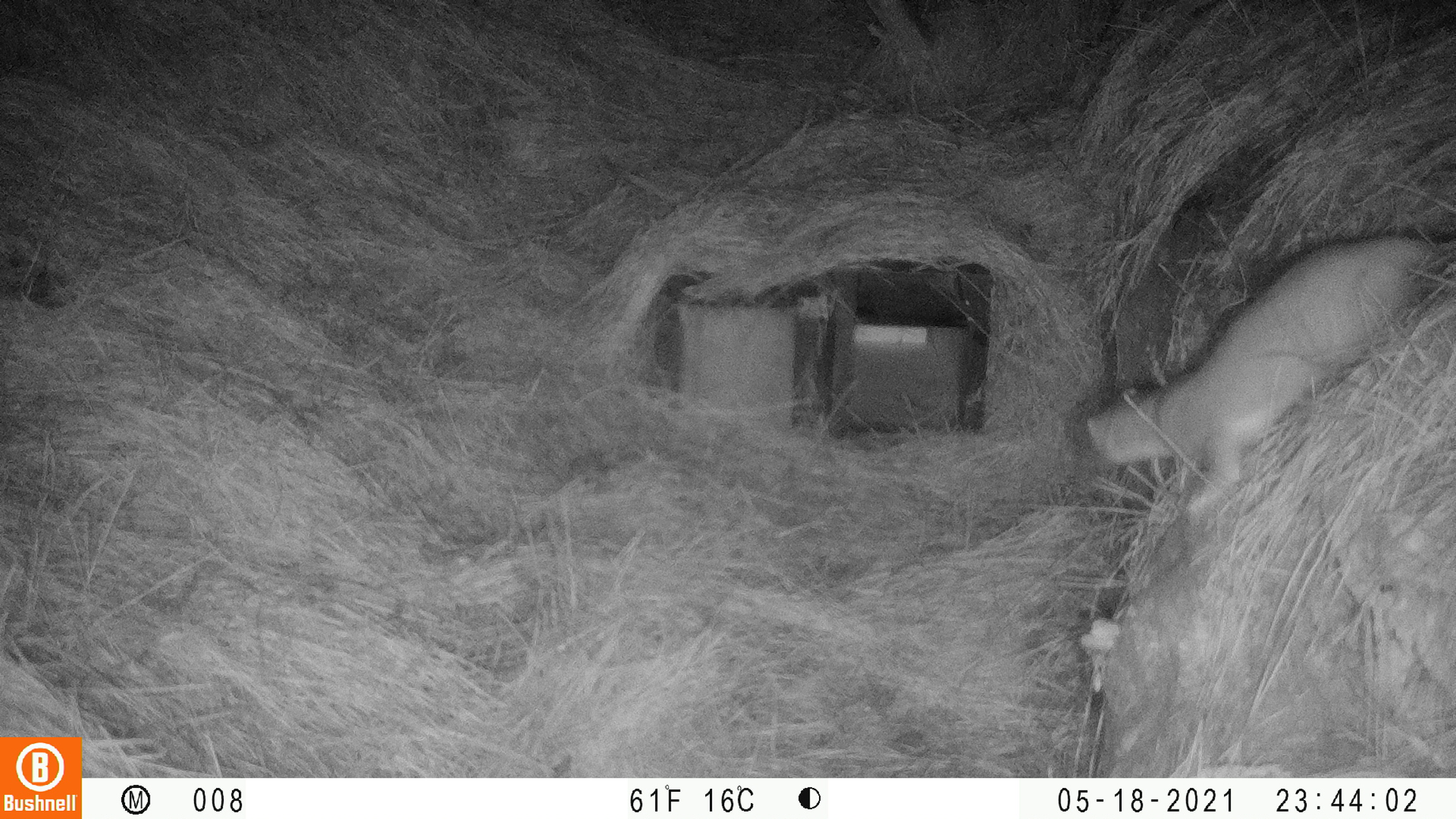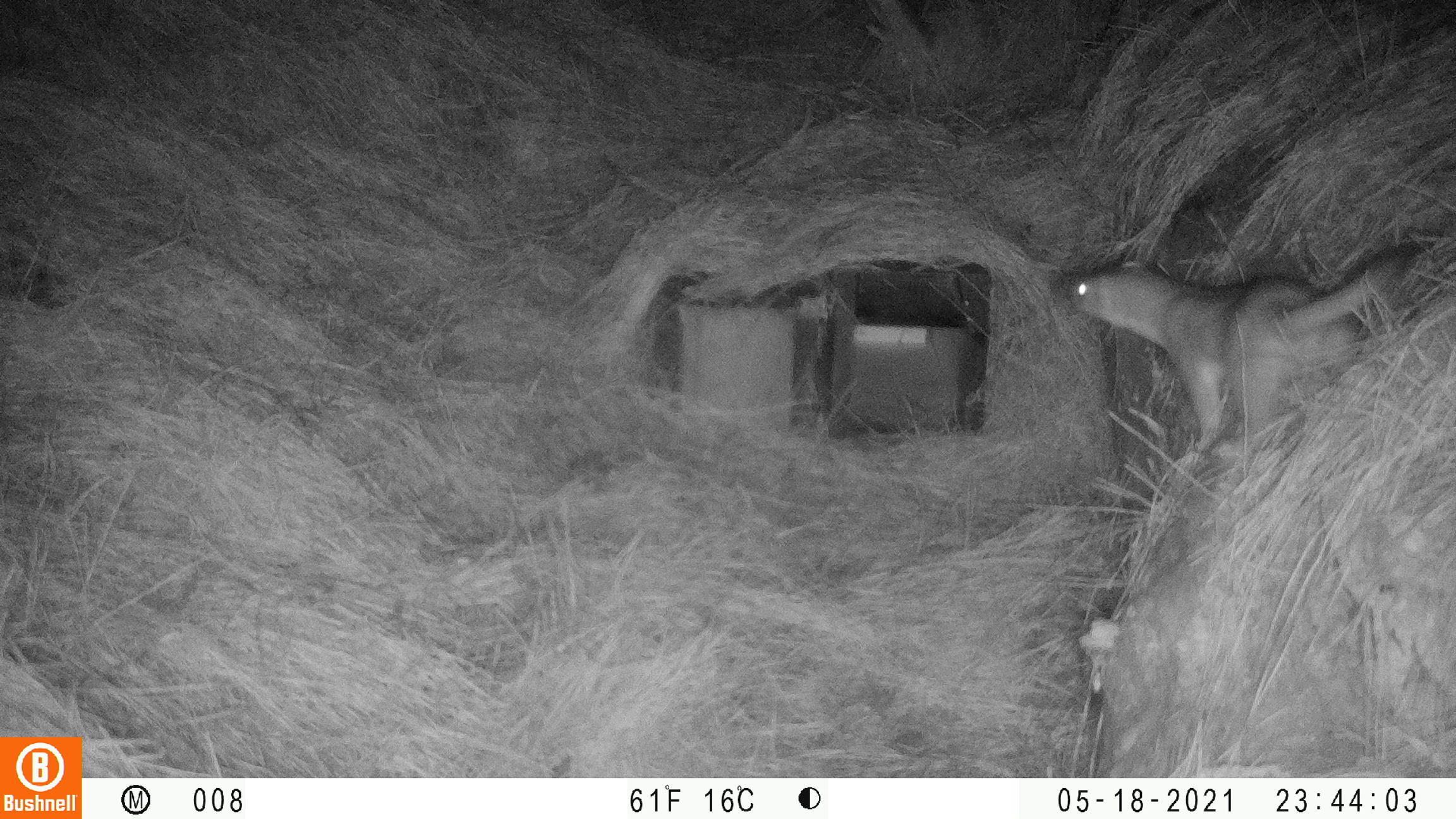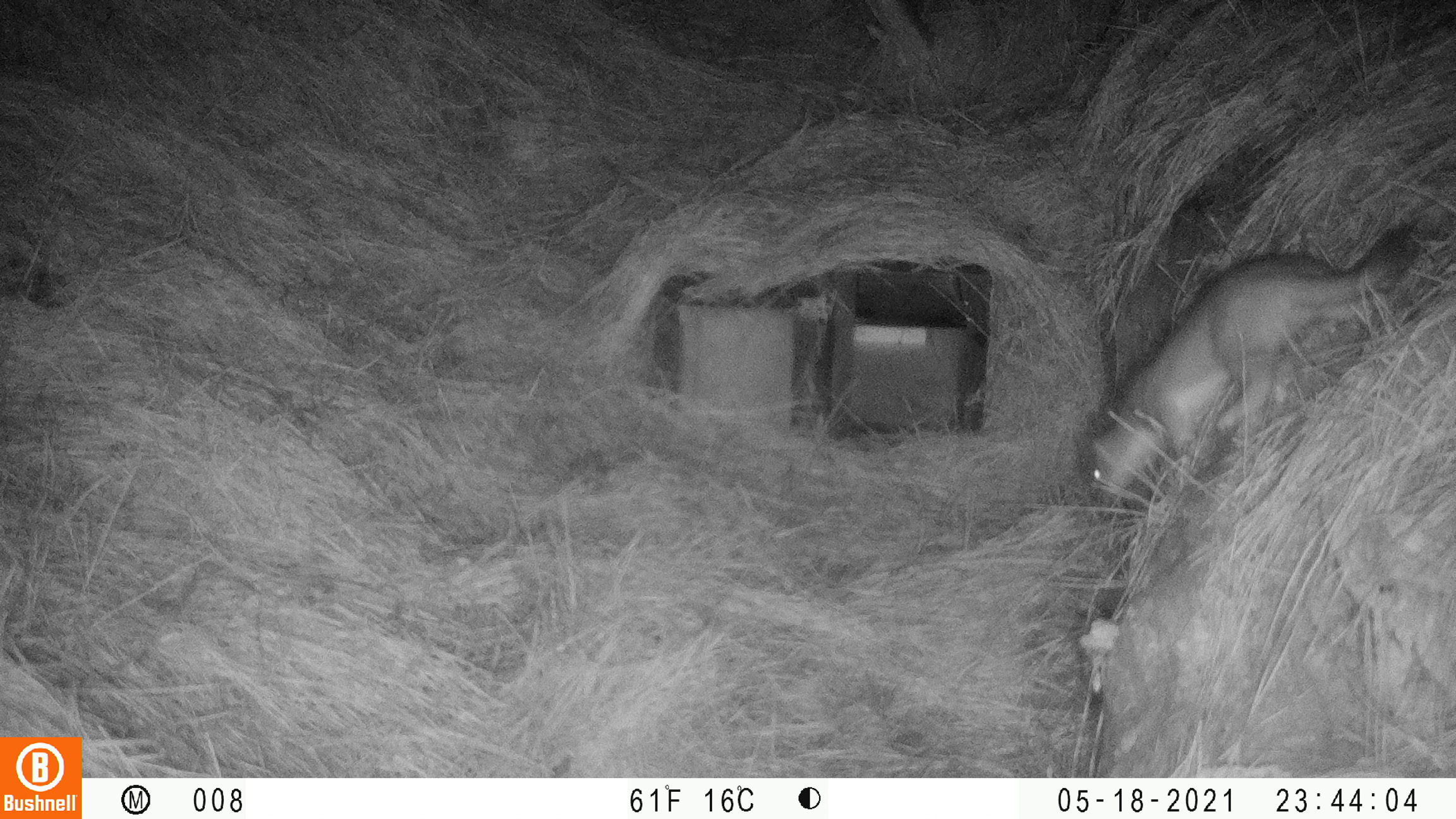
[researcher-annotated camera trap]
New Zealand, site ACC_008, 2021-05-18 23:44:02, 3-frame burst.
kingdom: Animalia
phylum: Chordata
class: Mammalia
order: Carnivora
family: Mustelidae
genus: Mustela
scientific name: Mustela erminea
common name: stoat